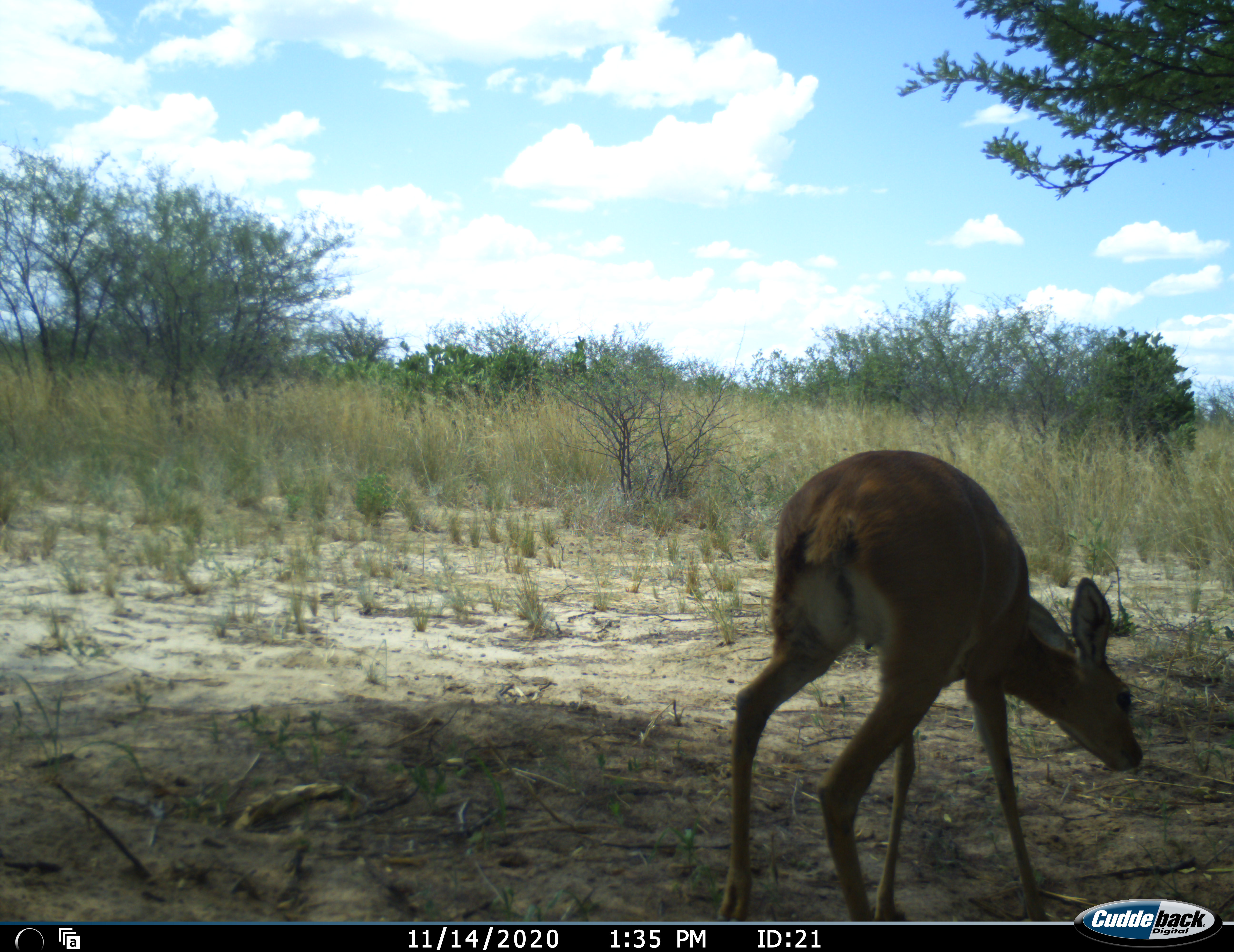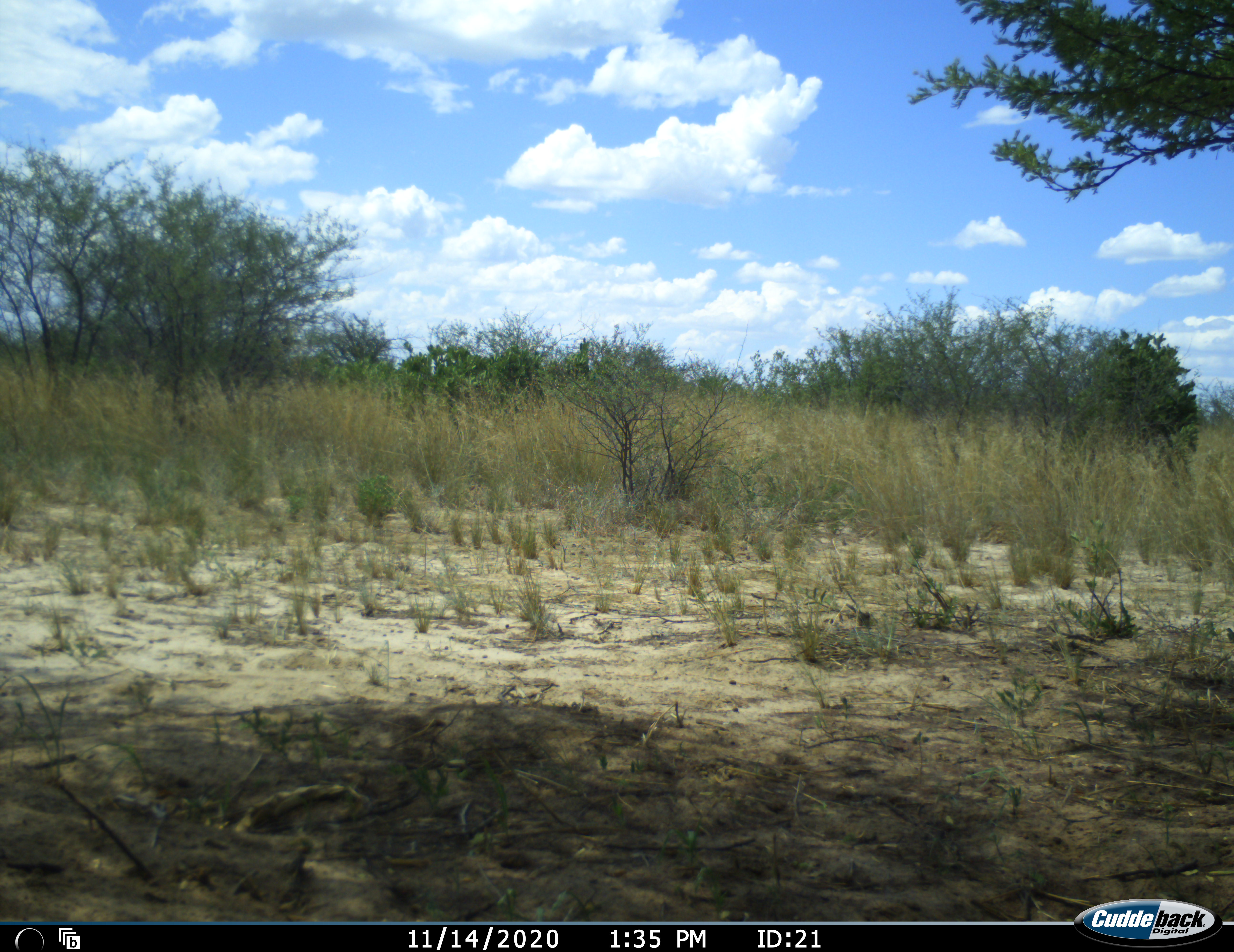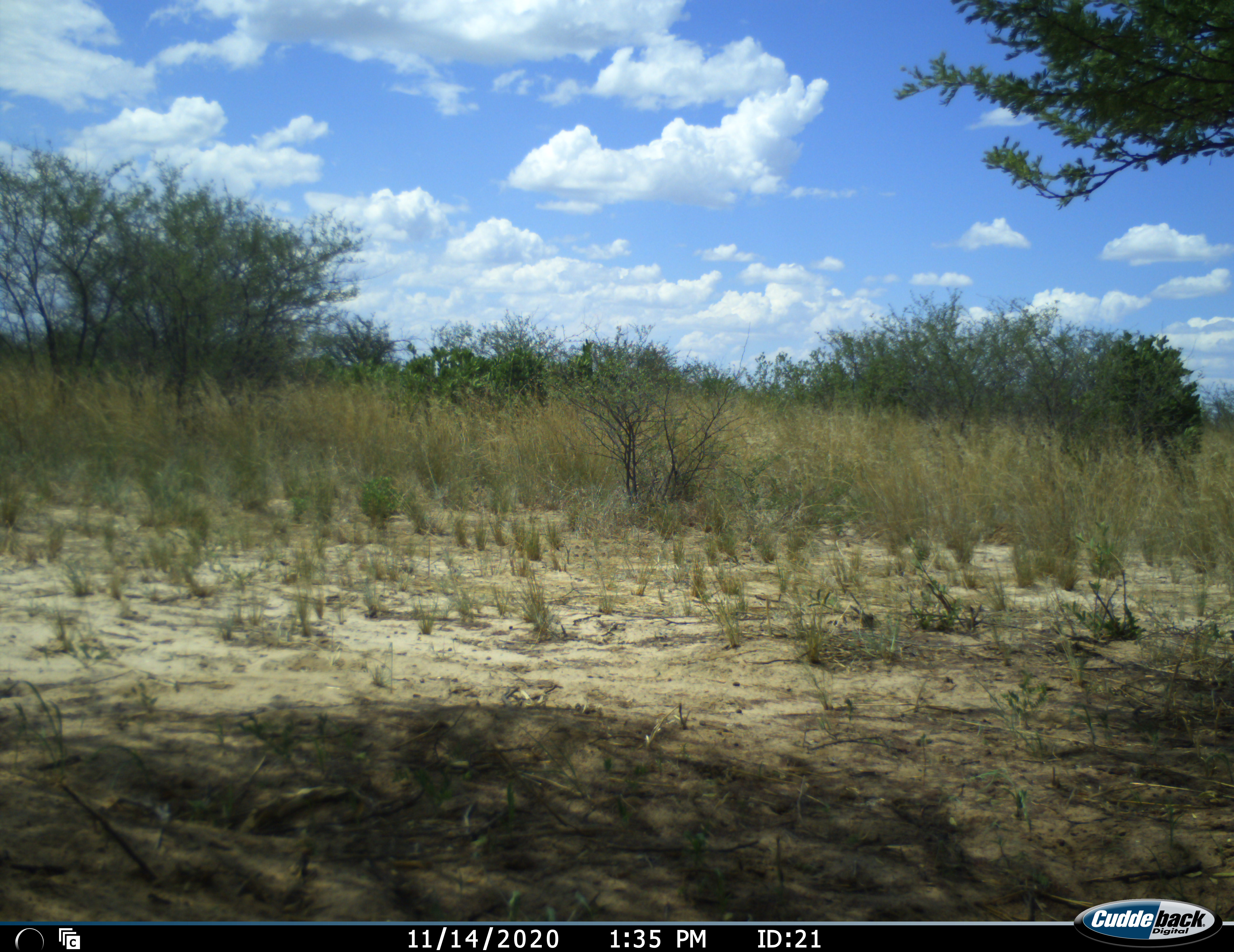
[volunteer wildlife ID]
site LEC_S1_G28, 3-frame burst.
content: unidentified animal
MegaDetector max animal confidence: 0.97